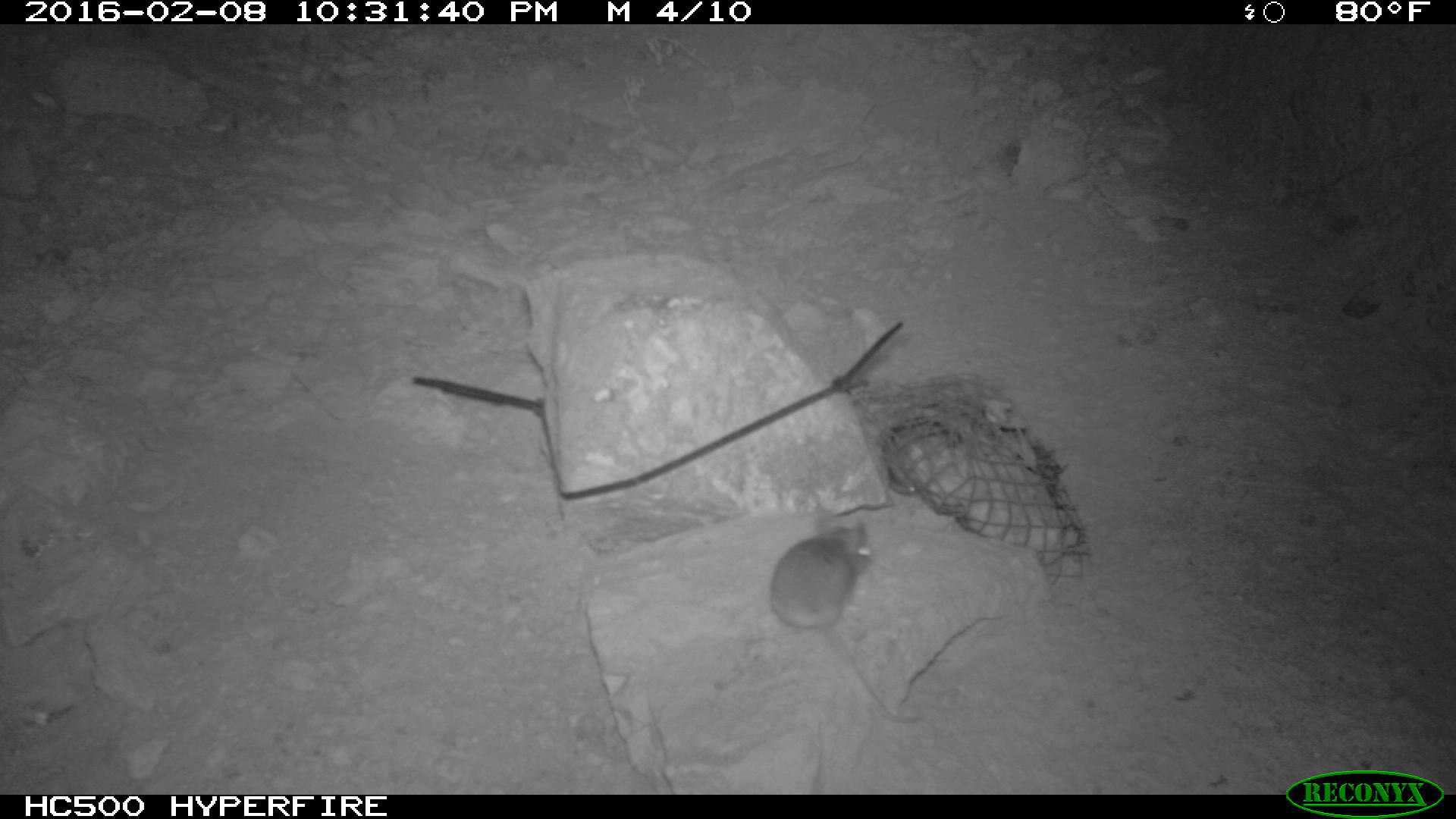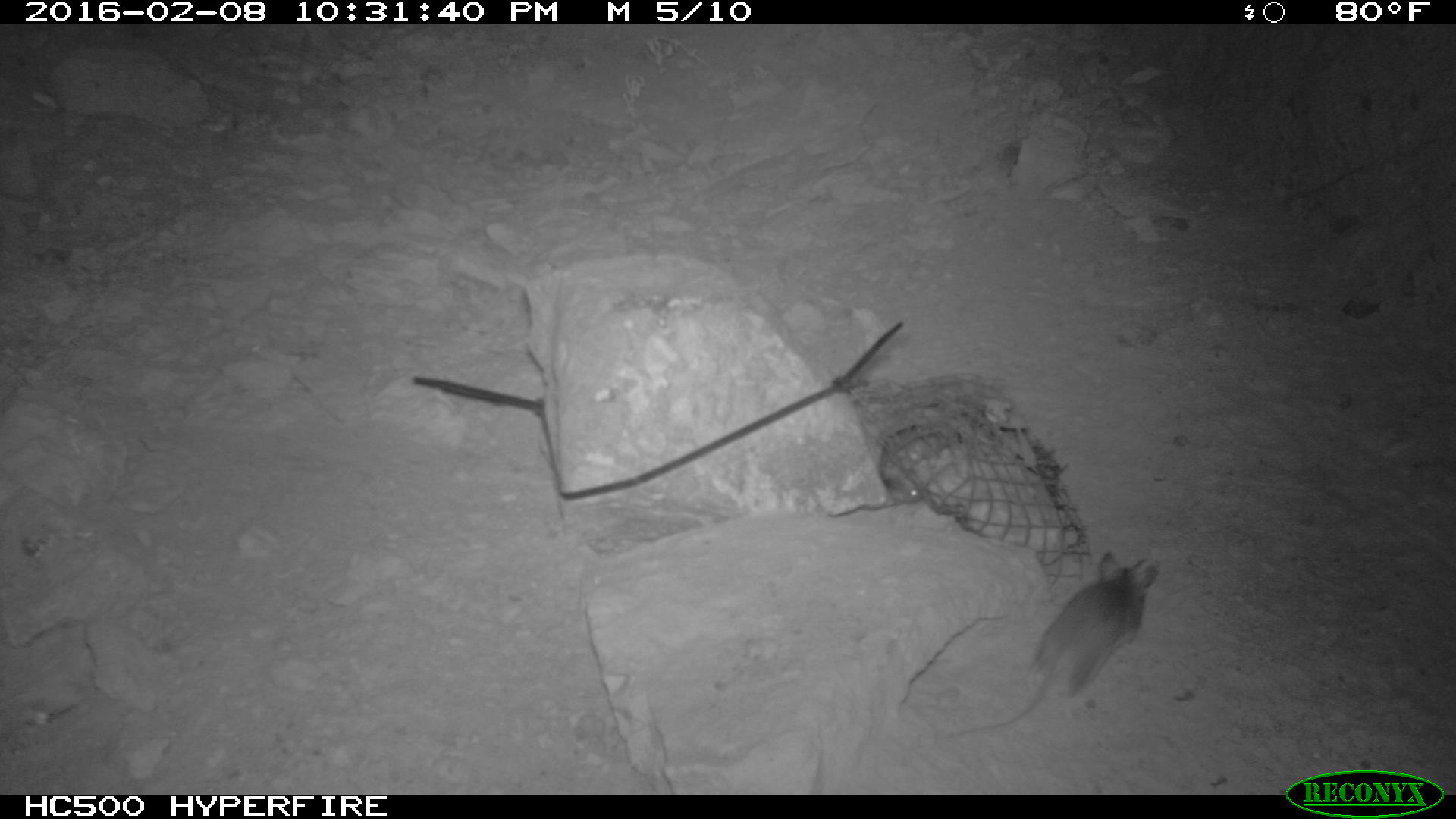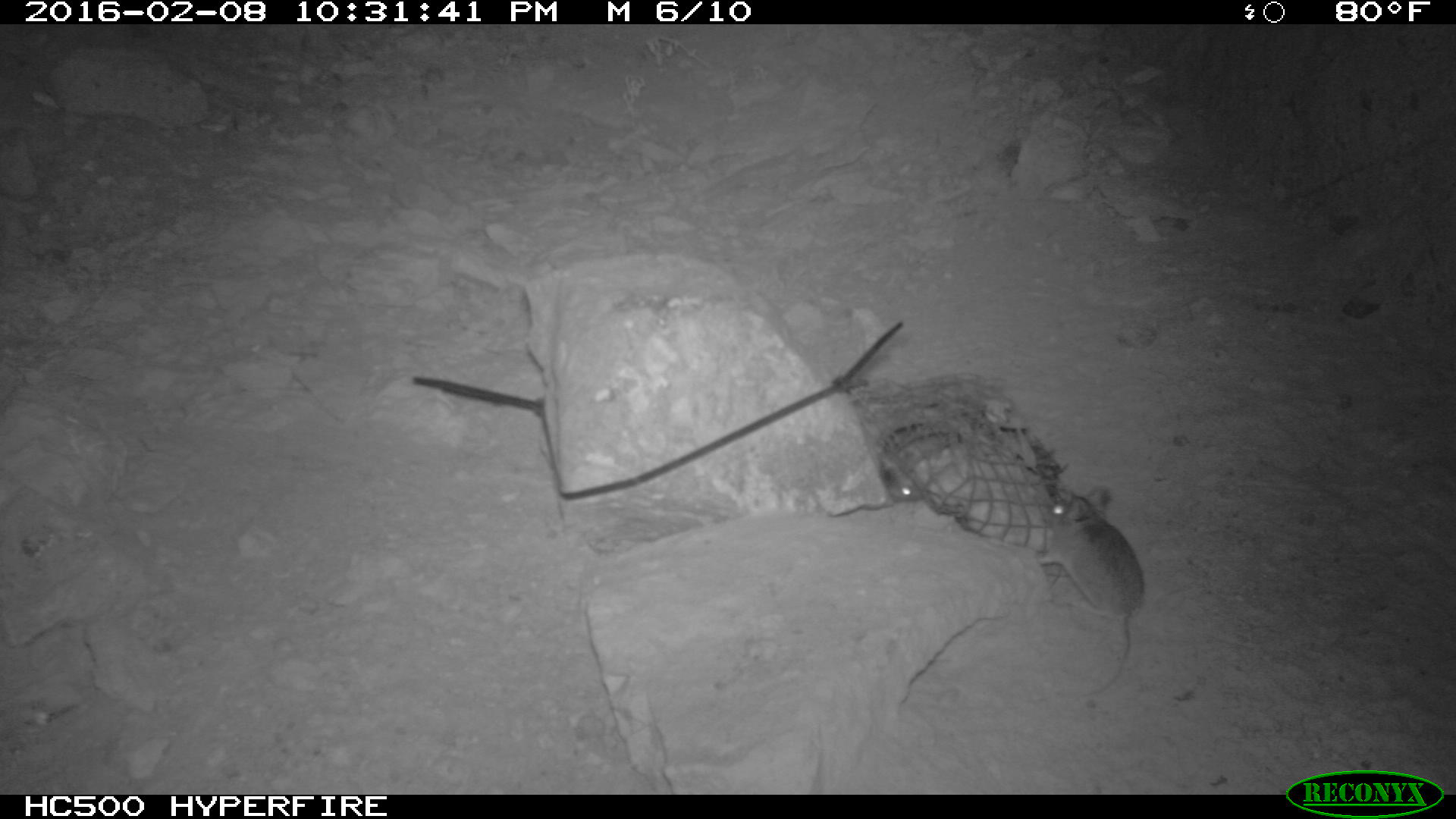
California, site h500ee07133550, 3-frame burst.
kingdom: Animalia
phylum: Chordata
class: Mammalia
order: Rodentia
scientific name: Rodentia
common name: rodent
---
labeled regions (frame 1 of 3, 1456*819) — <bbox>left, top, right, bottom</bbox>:
rodent: <bbox>768, 503, 924, 724</bbox>; <bbox>880, 411, 963, 494</bbox>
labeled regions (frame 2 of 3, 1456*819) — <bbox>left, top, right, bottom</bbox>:
rodent: <bbox>944, 548, 1160, 739</bbox>; <bbox>880, 430, 955, 504</bbox>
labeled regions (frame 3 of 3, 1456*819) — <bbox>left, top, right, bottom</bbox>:
rodent: <bbox>1034, 485, 1145, 700</bbox>; <bbox>874, 446, 921, 503</bbox>